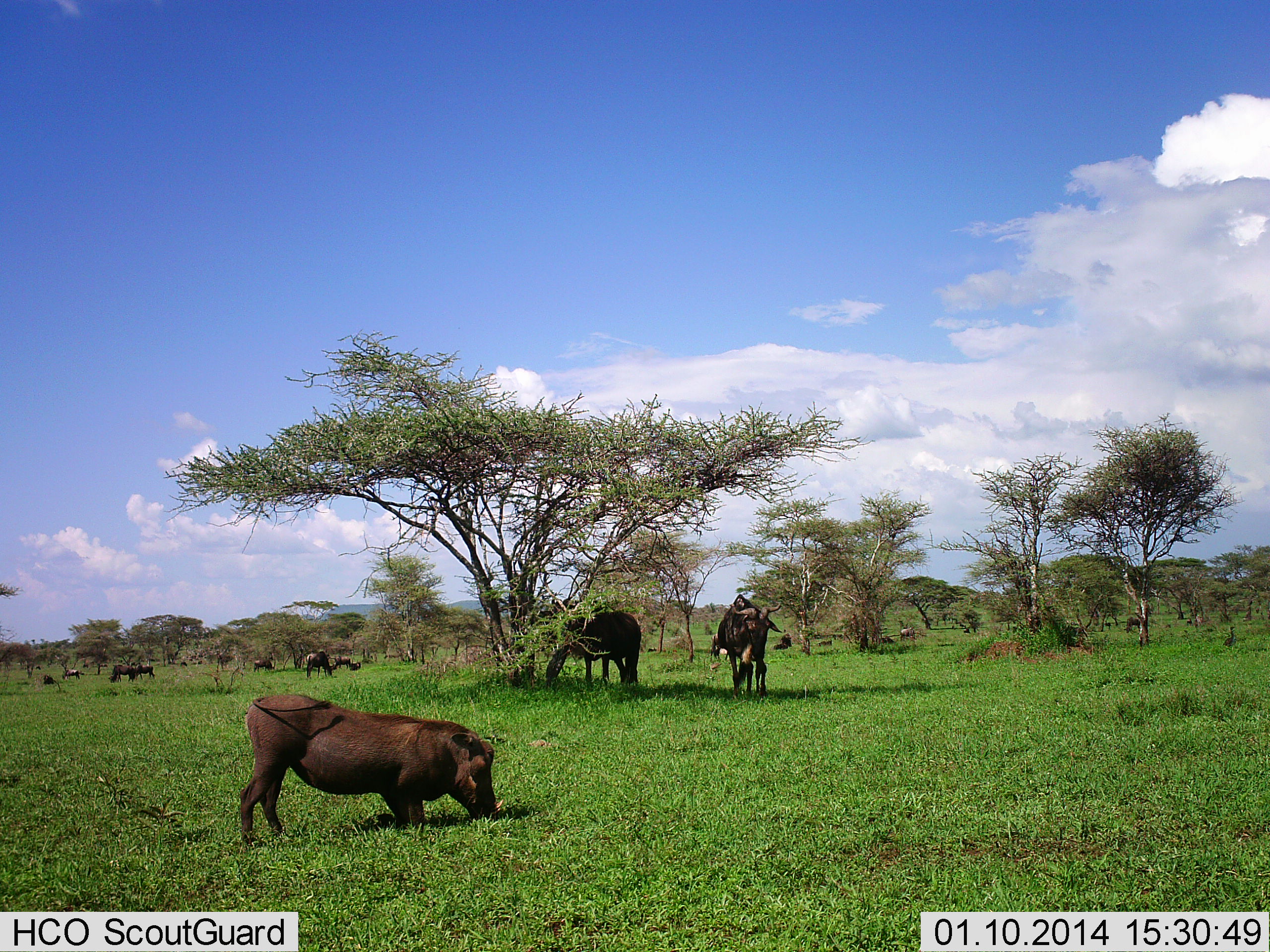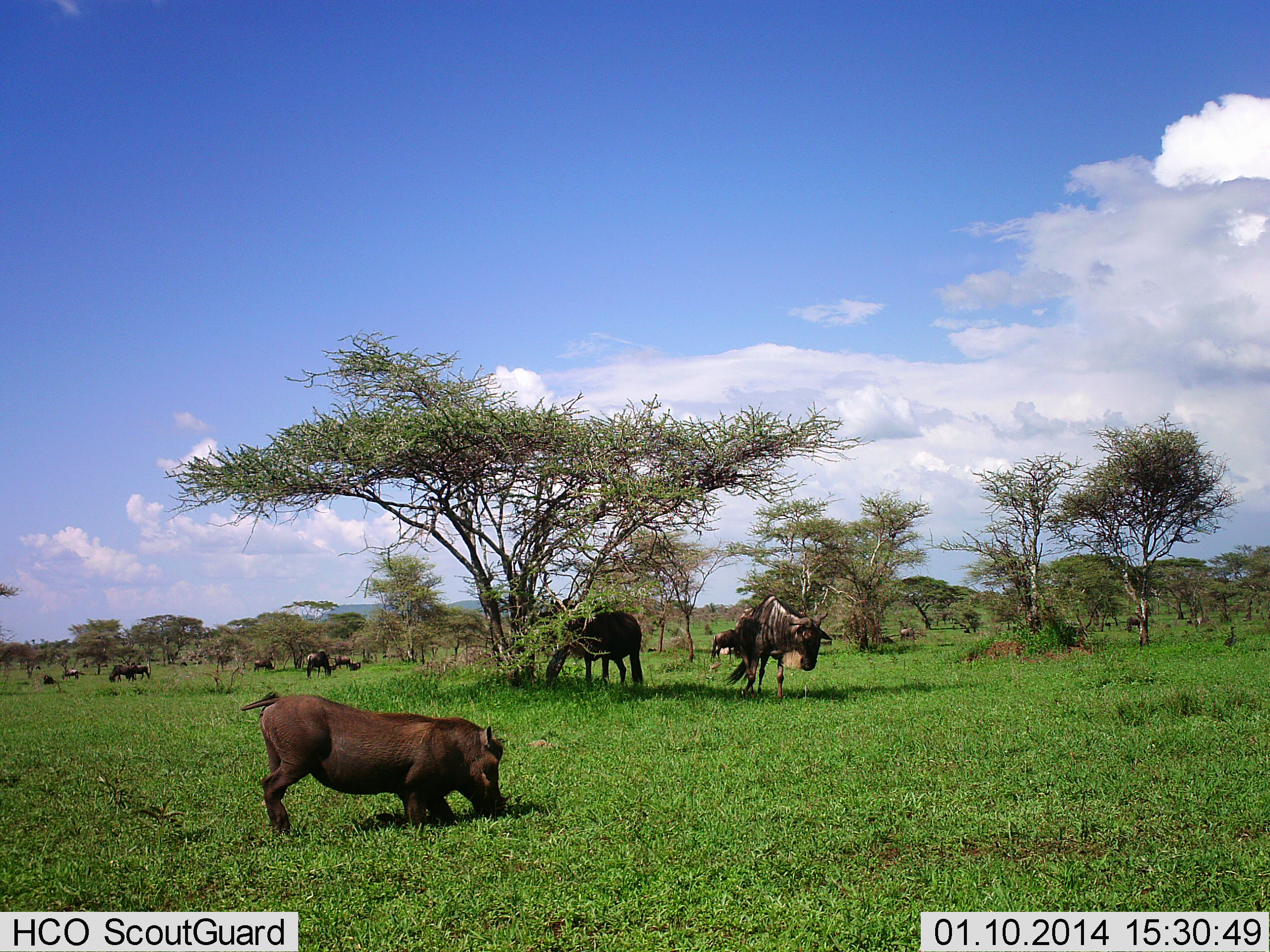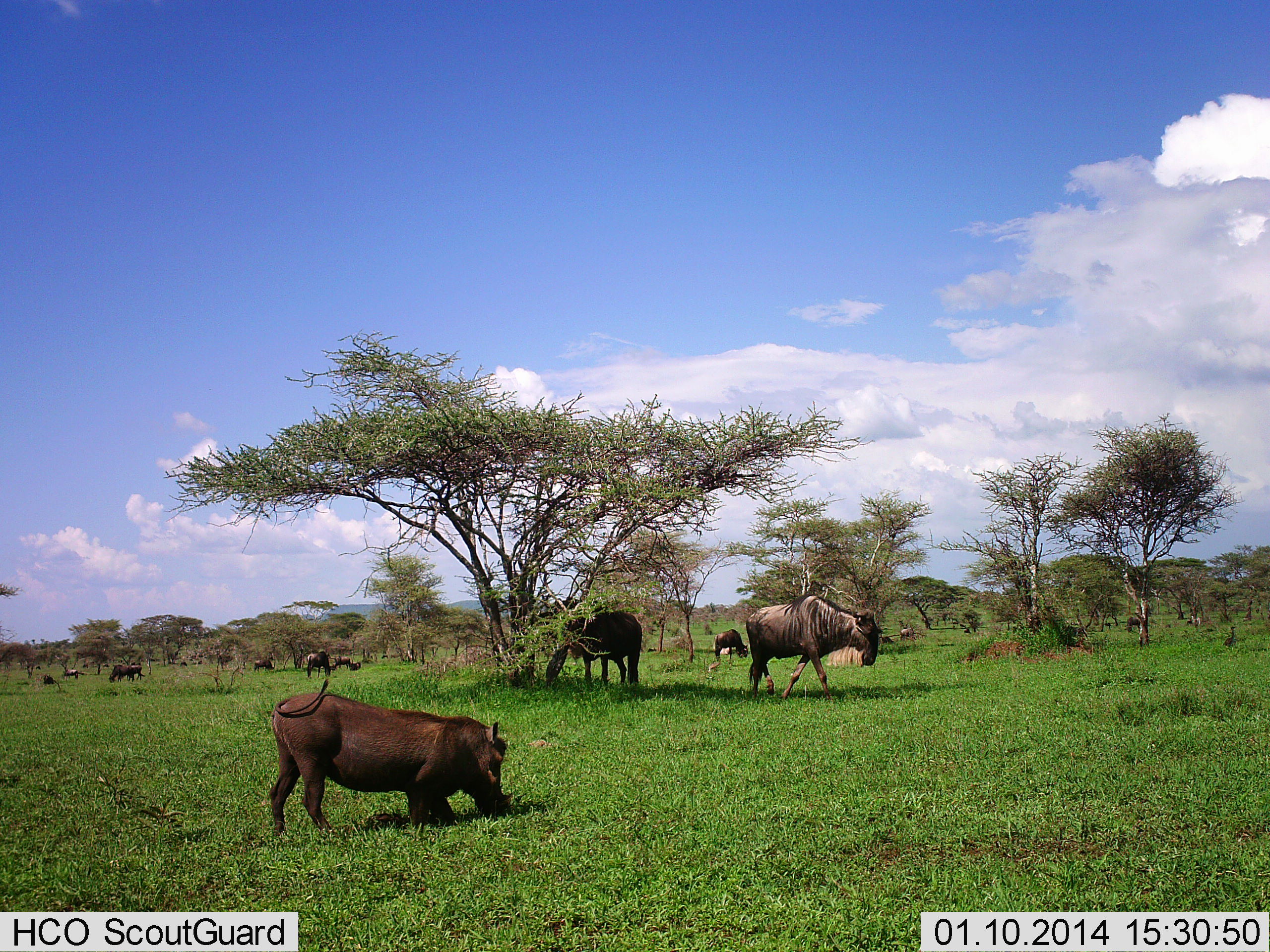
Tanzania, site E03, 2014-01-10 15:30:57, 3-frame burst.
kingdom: Animalia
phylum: Chordata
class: Mammalia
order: Artiodactyla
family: Suidae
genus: Phacochoerus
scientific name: Phacochoerus africanus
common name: warthog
Warthog (Phacochoerus africanus), count 1. Behavior (volunteer vote fractions): standing 10%, resting 20%, moving 30%, interacting 10%. Young present (vote fraction): 0%. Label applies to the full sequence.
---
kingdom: Animalia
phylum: Chordata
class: Mammalia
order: Artiodactyla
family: Bovidae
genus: Connochaetes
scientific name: Connochaetes taurinus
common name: blue wildebeest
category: wildebeest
Wildebeest (blue wildebeest) (Connochaetes taurinus), count 8. Behavior (volunteer vote fractions): standing 40%, resting 0%, moving 60%, interacting 0%. Young present (vote fraction): 10%. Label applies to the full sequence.